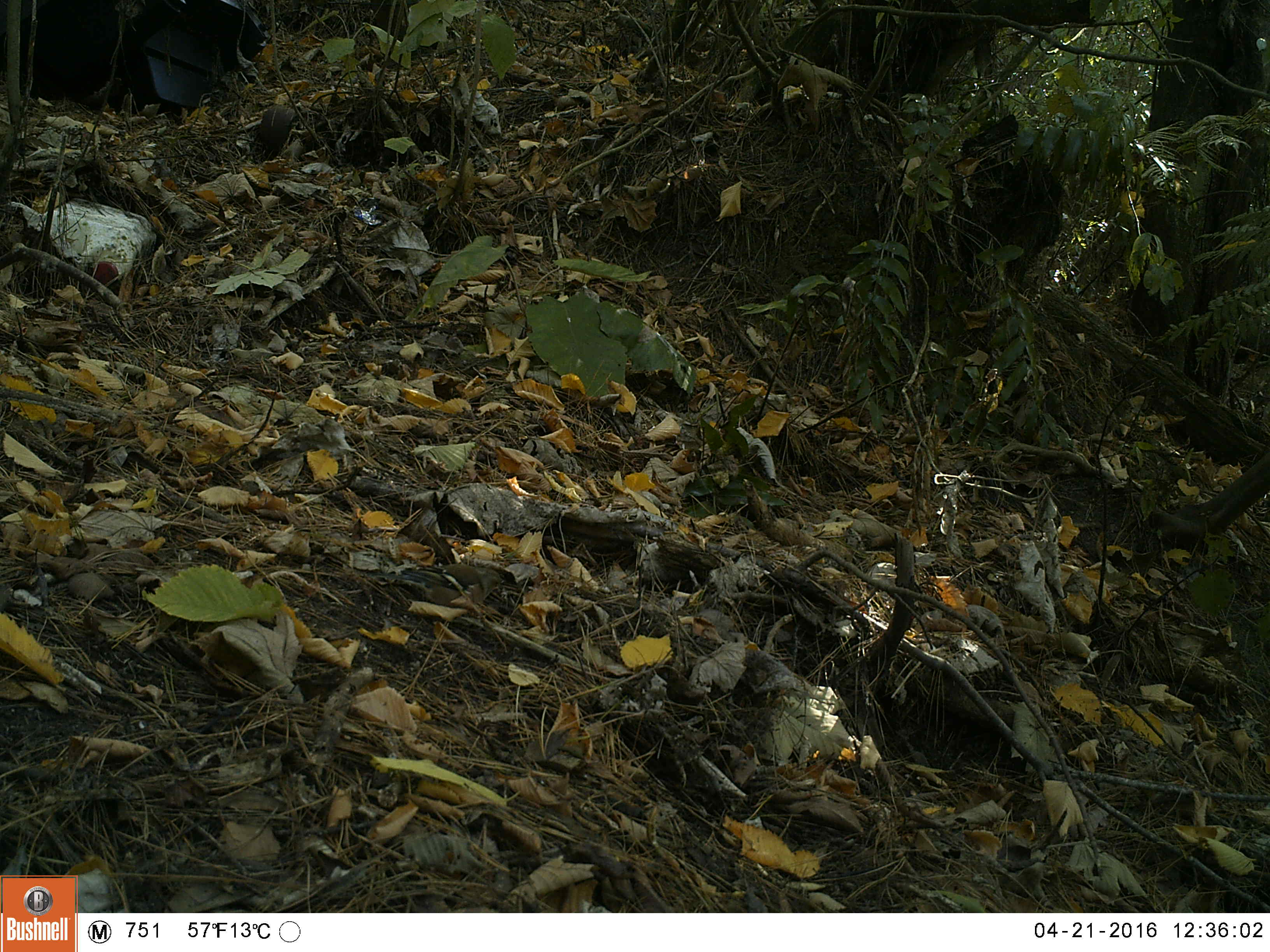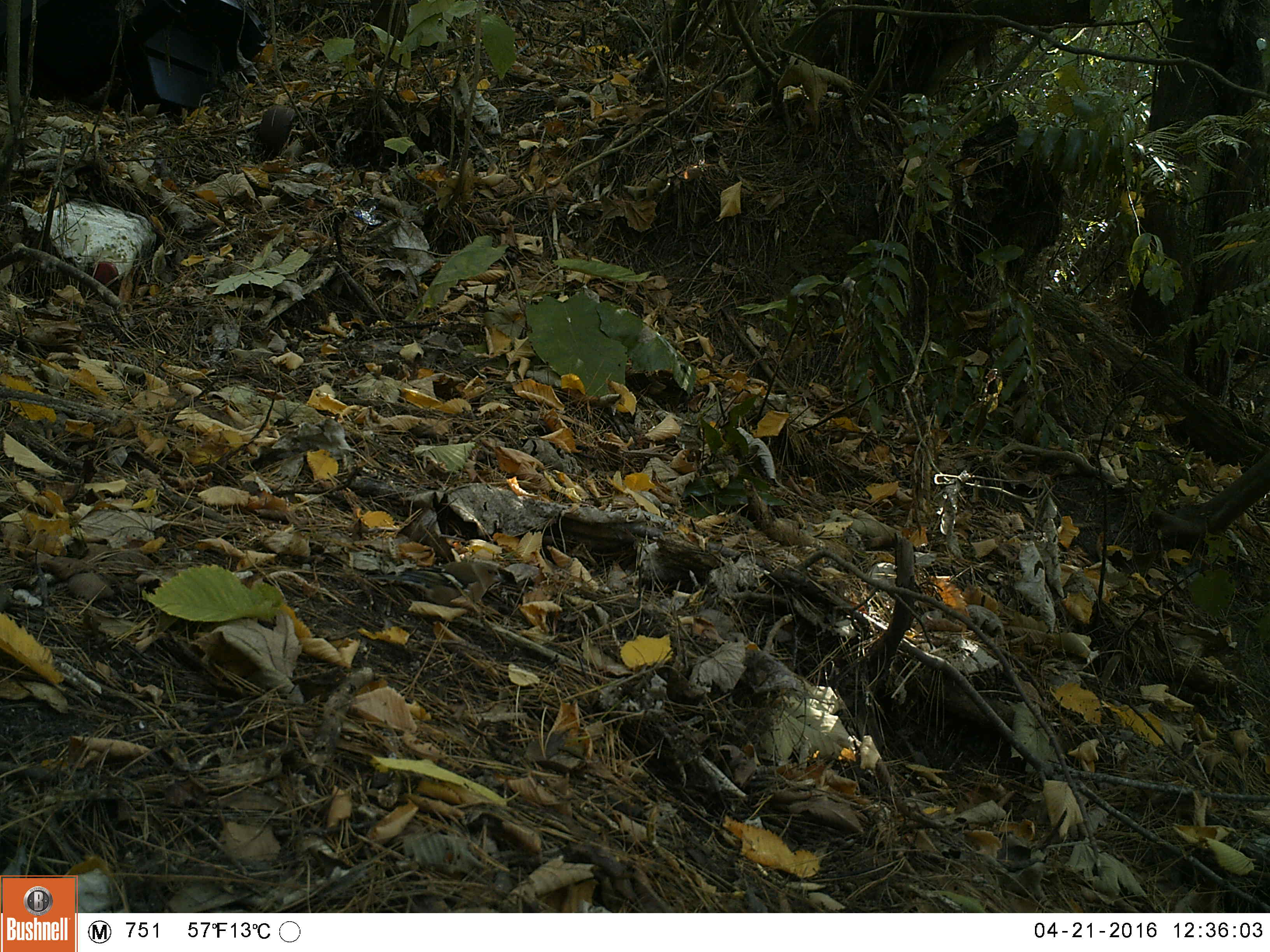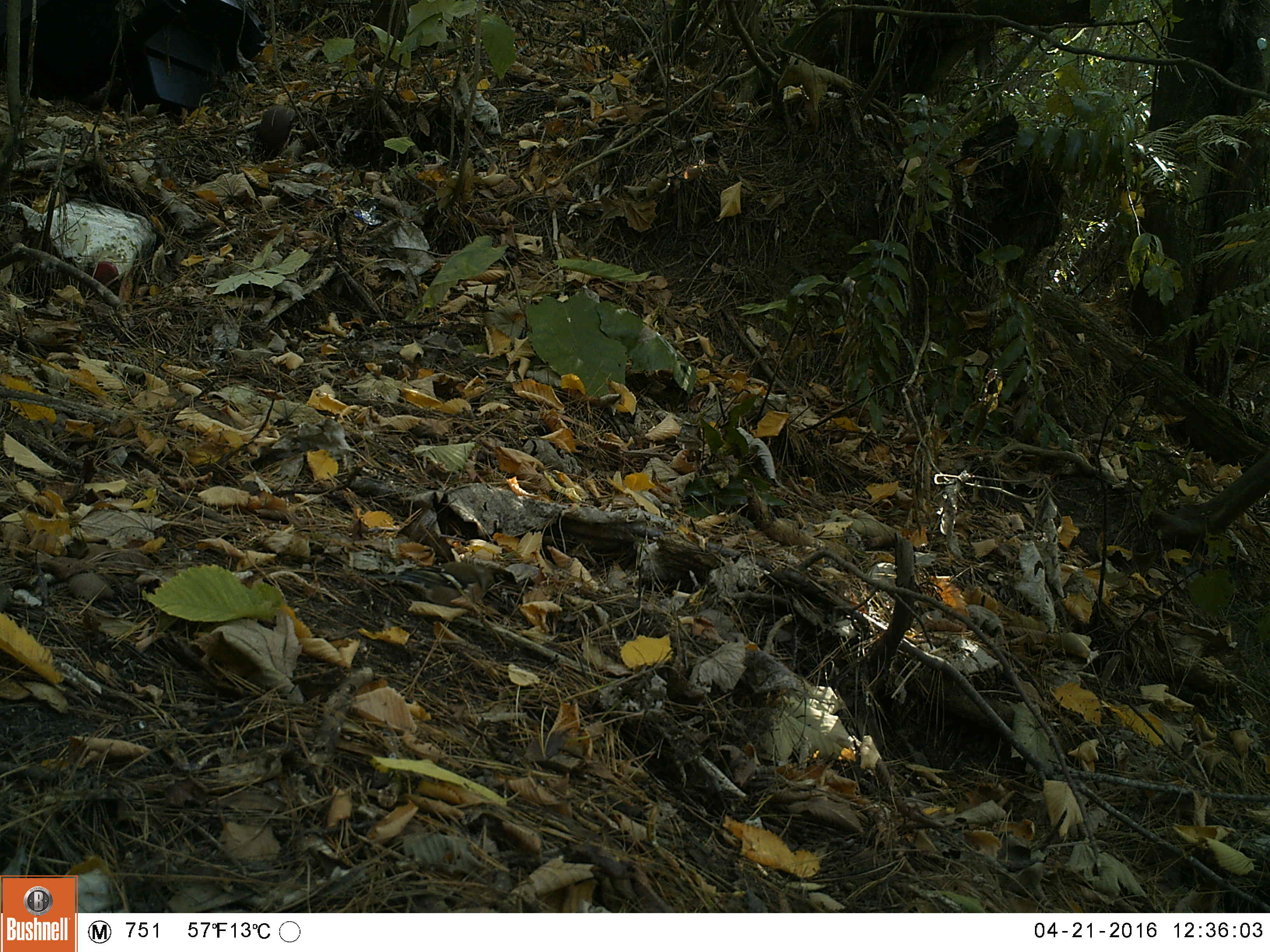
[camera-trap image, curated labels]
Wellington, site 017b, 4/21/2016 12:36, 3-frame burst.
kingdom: Animalia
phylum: Chordata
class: Aves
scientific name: Aves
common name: bird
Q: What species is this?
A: Bird (Aves).